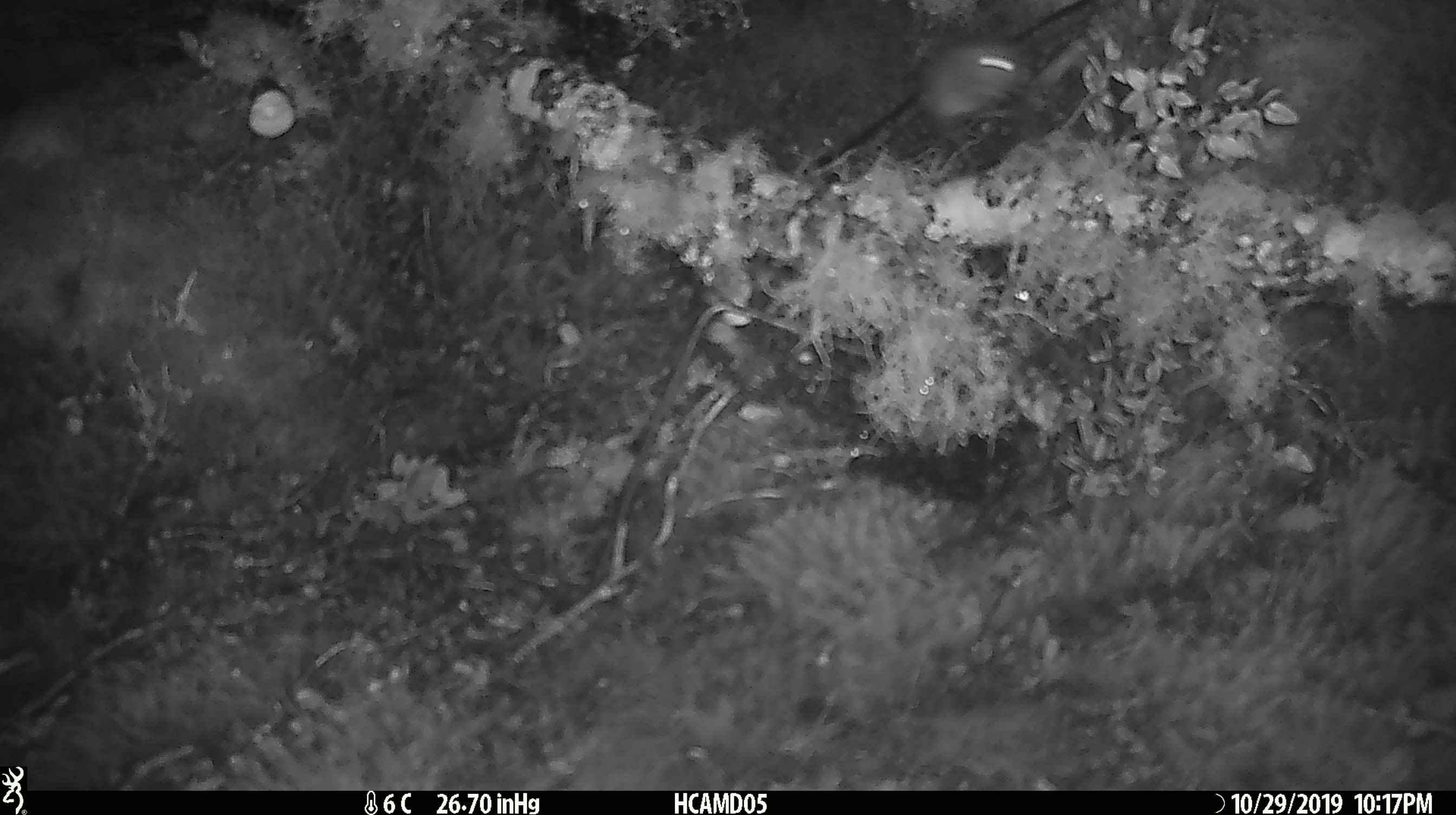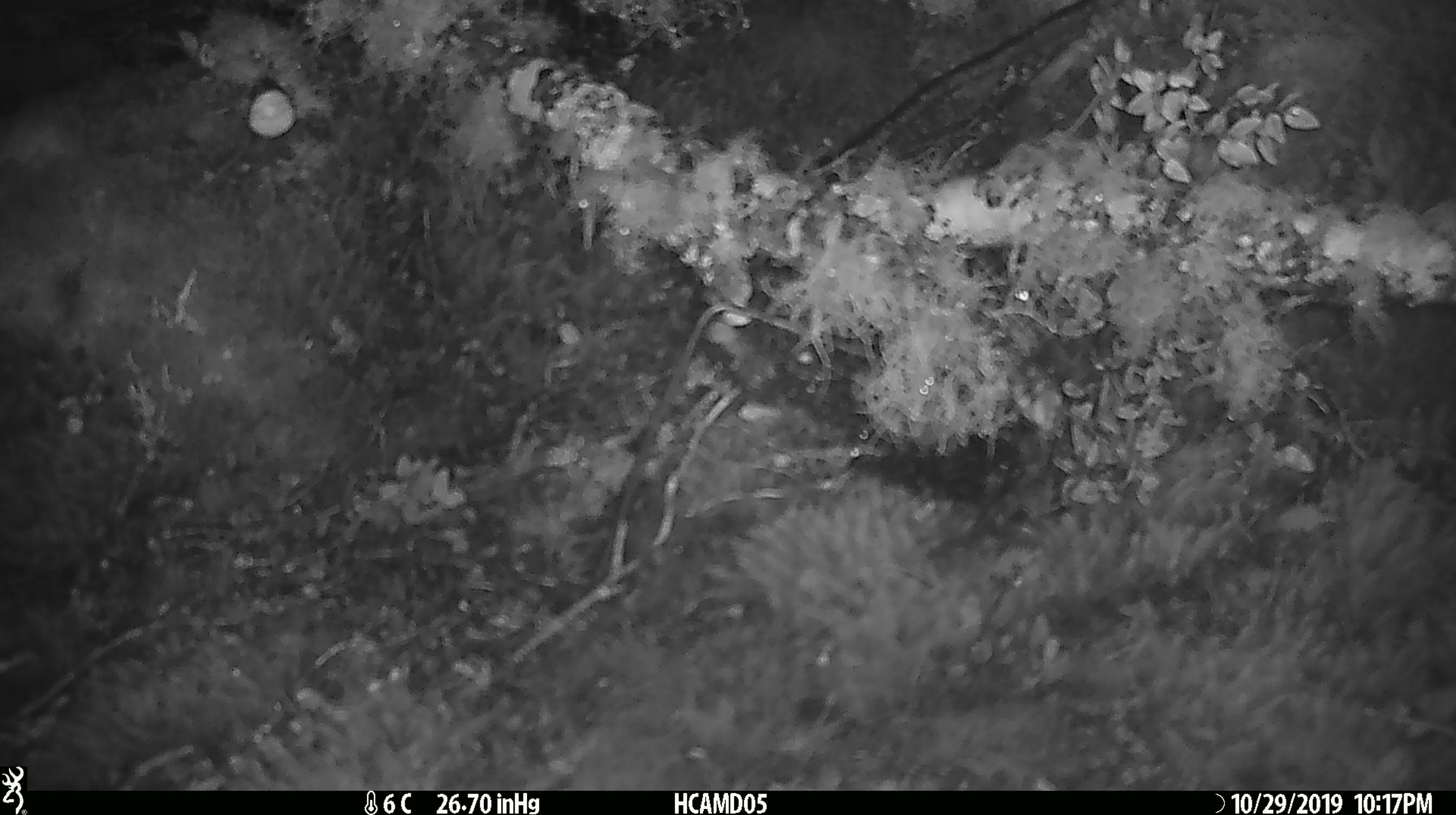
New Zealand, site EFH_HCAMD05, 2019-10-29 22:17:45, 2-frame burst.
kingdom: Animalia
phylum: Chordata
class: Mammalia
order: Rodentia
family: Muridae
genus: Mus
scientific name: Mus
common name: mouse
Mouse (Mus).